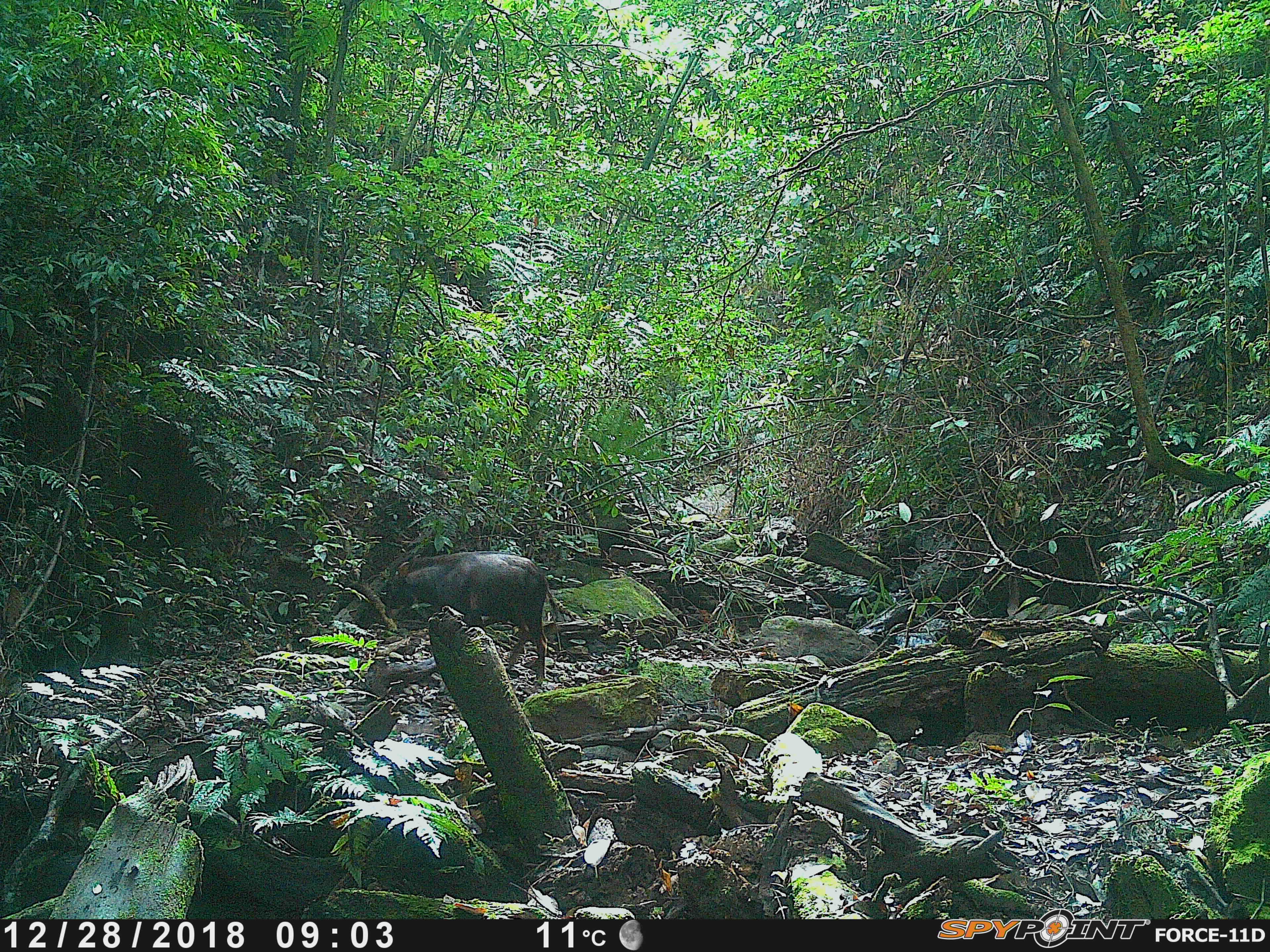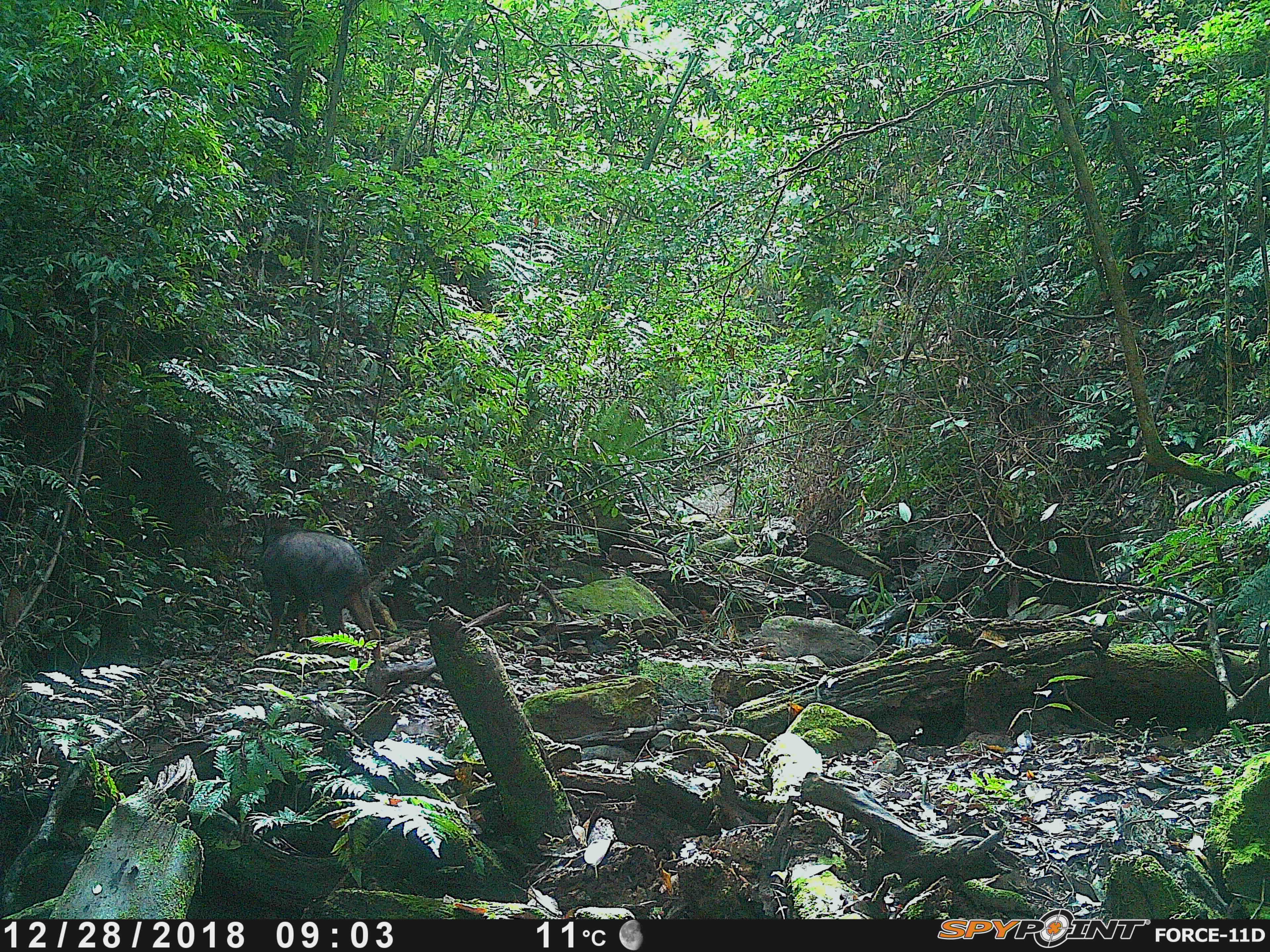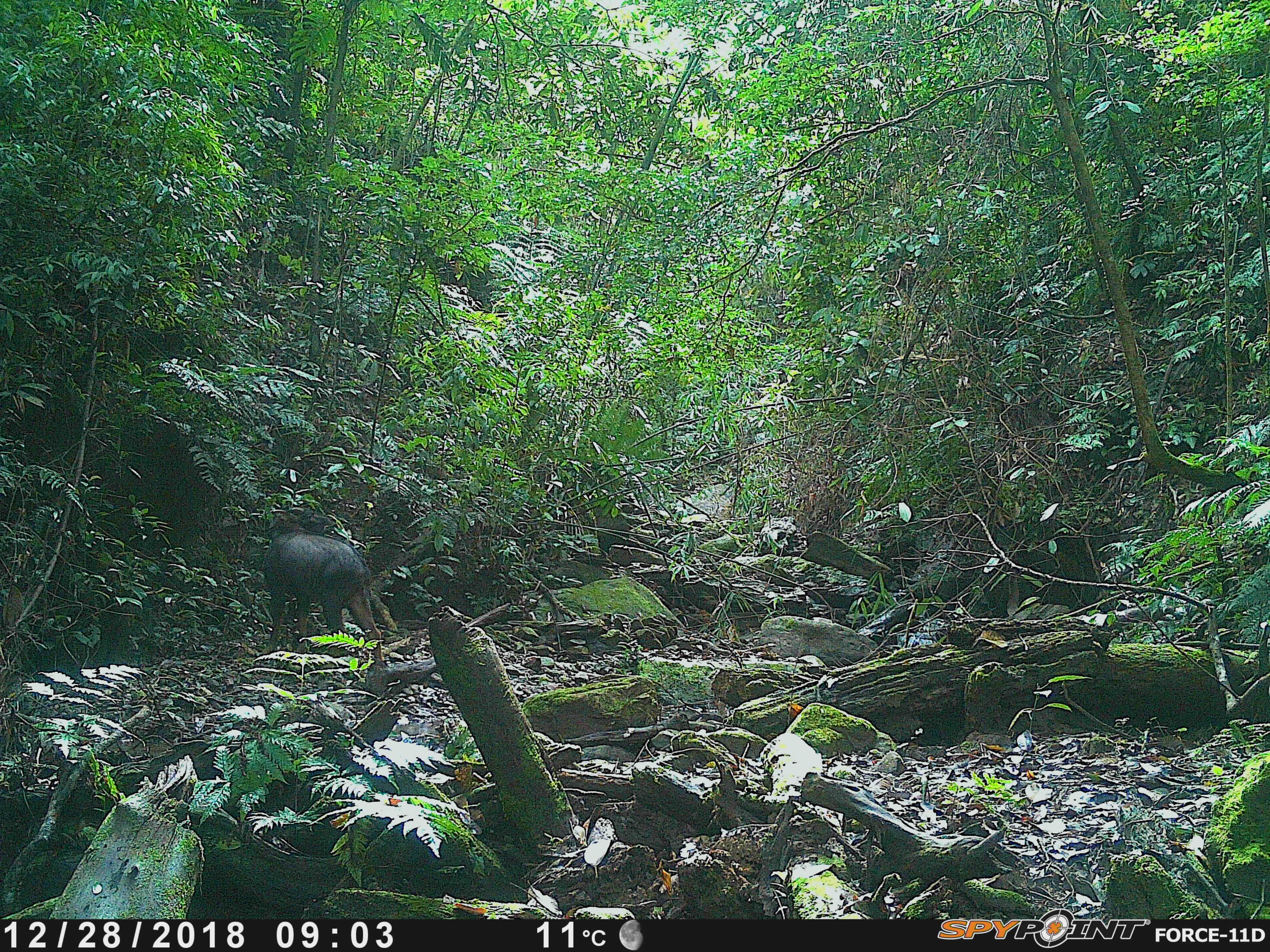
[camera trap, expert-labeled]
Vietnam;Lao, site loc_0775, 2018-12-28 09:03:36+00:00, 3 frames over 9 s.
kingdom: Animalia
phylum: Chordata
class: Mammalia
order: Artiodactyla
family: Bovidae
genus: Capricornis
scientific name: Capricornis sumatraensis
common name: chinese serow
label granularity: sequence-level